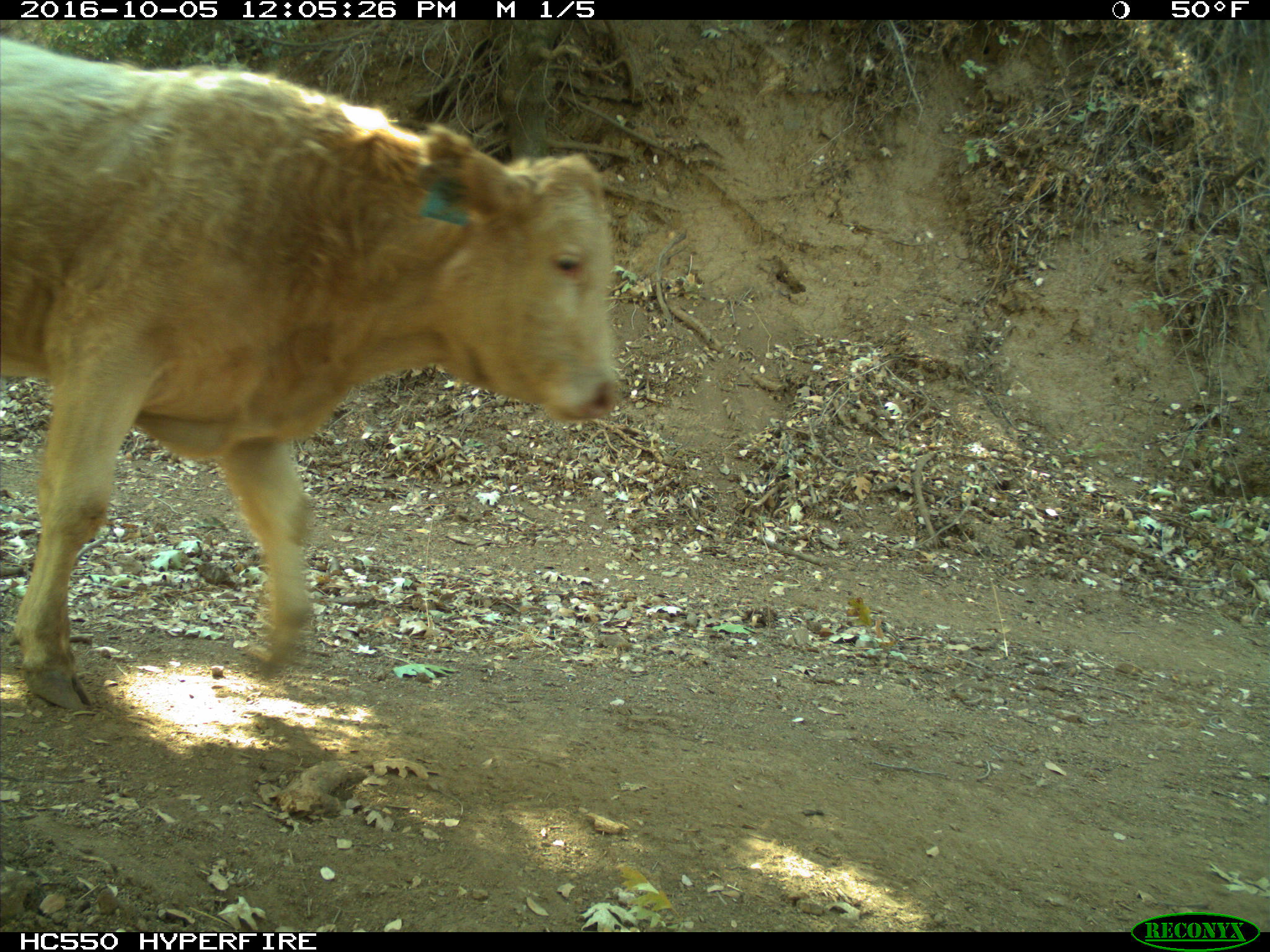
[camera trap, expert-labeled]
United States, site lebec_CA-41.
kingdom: Animalia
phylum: Chordata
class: Mammalia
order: Artiodactyla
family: Bovidae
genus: Bos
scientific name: Bos taurus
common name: domestic cow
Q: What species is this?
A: Bos taurus (domestic cow).